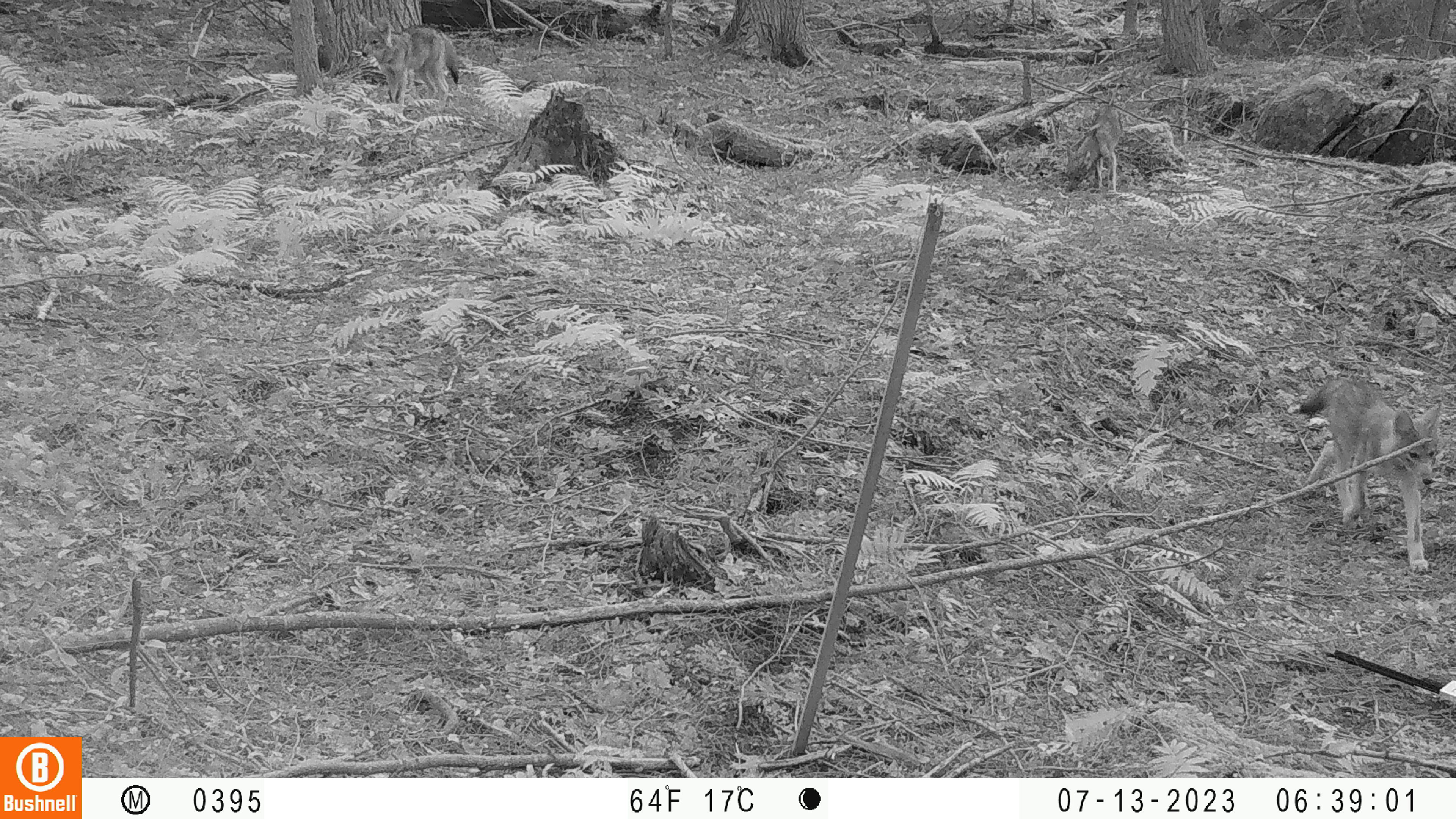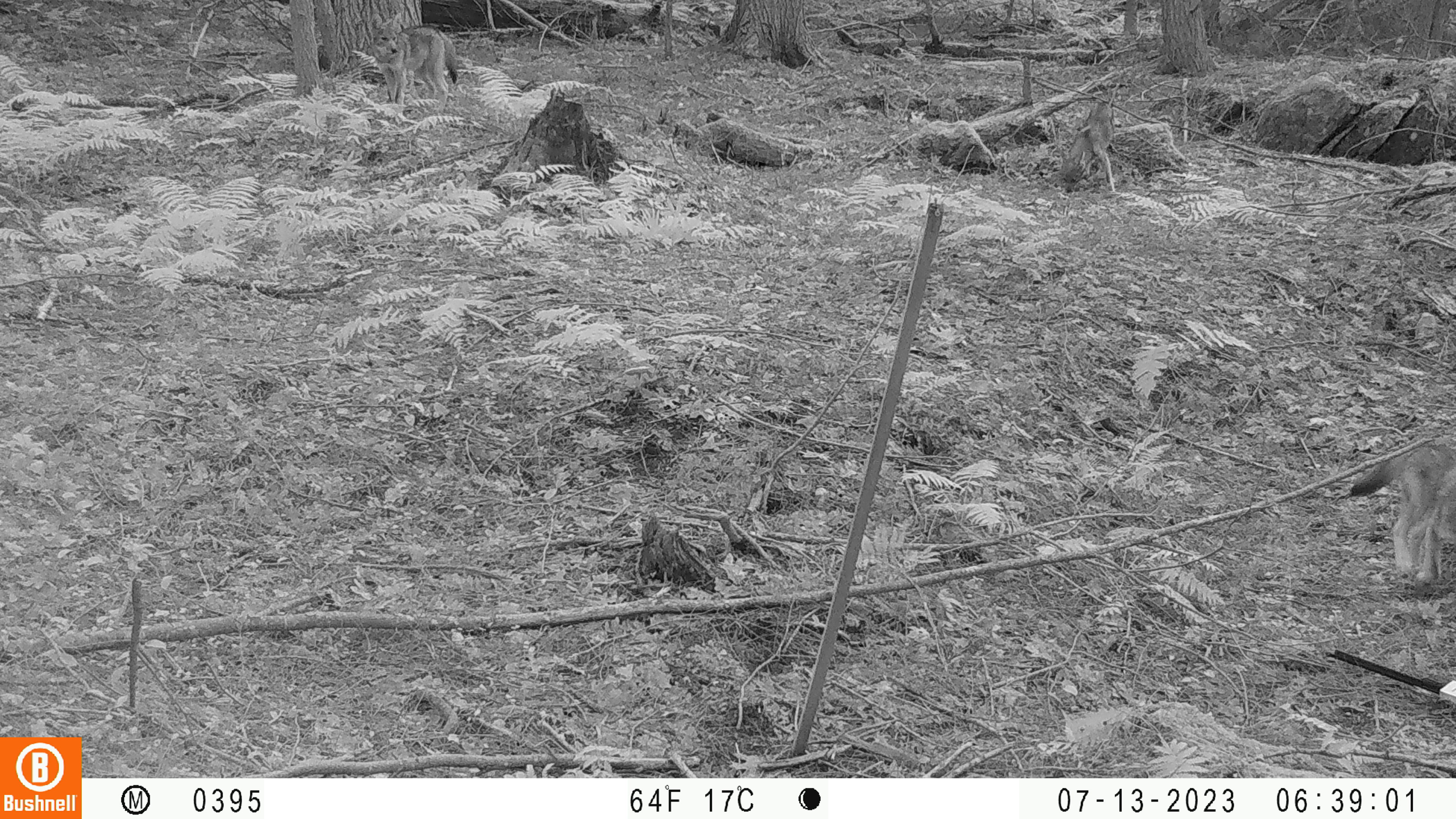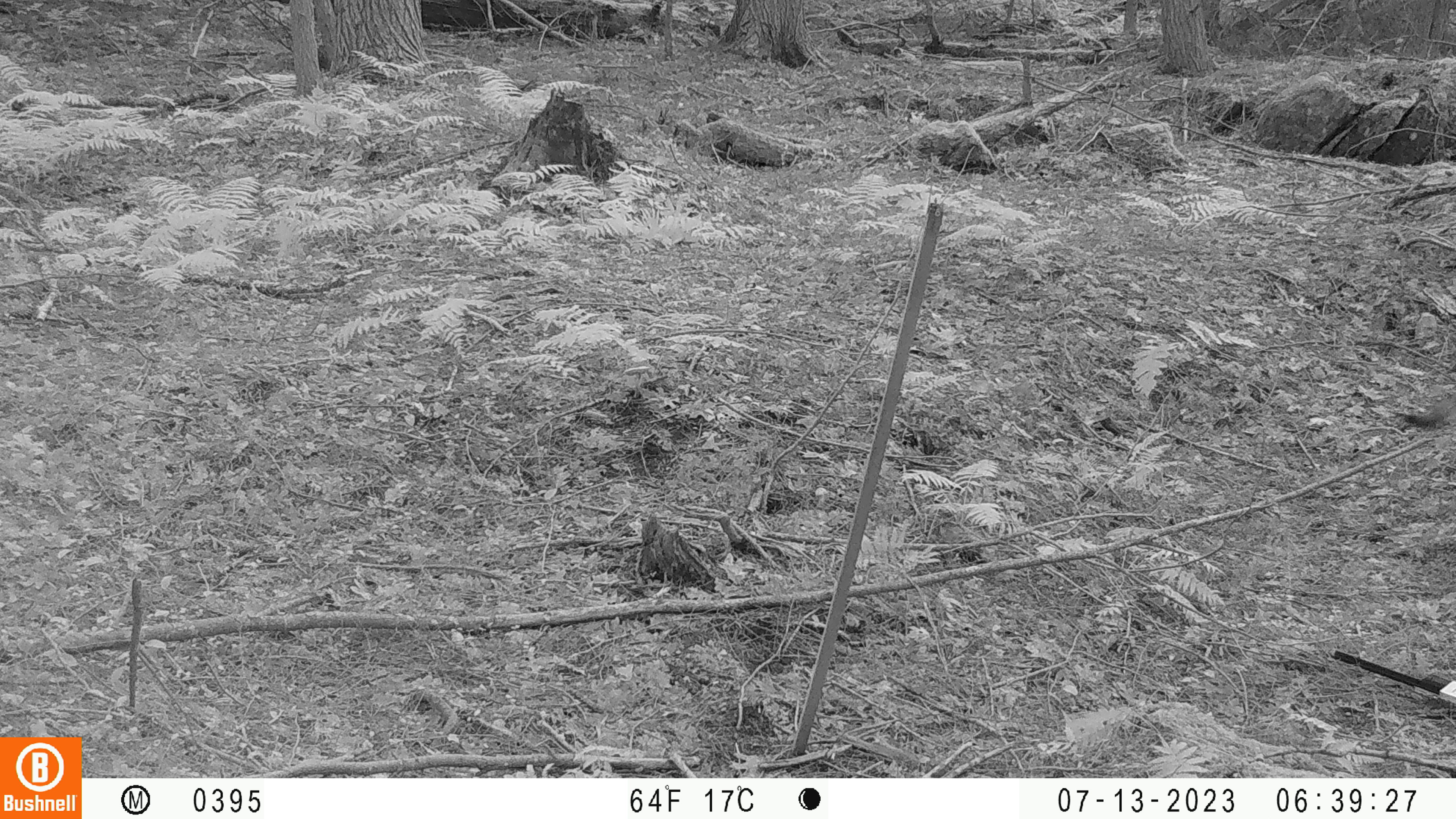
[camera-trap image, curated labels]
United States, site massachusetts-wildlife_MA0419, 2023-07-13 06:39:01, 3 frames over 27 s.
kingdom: Animalia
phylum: Chordata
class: Mammalia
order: Carnivora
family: Canidae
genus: Urocyon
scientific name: Urocyon cinereoargenteus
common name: gray fox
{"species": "gray fox (Urocyon cinereoargenteus)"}